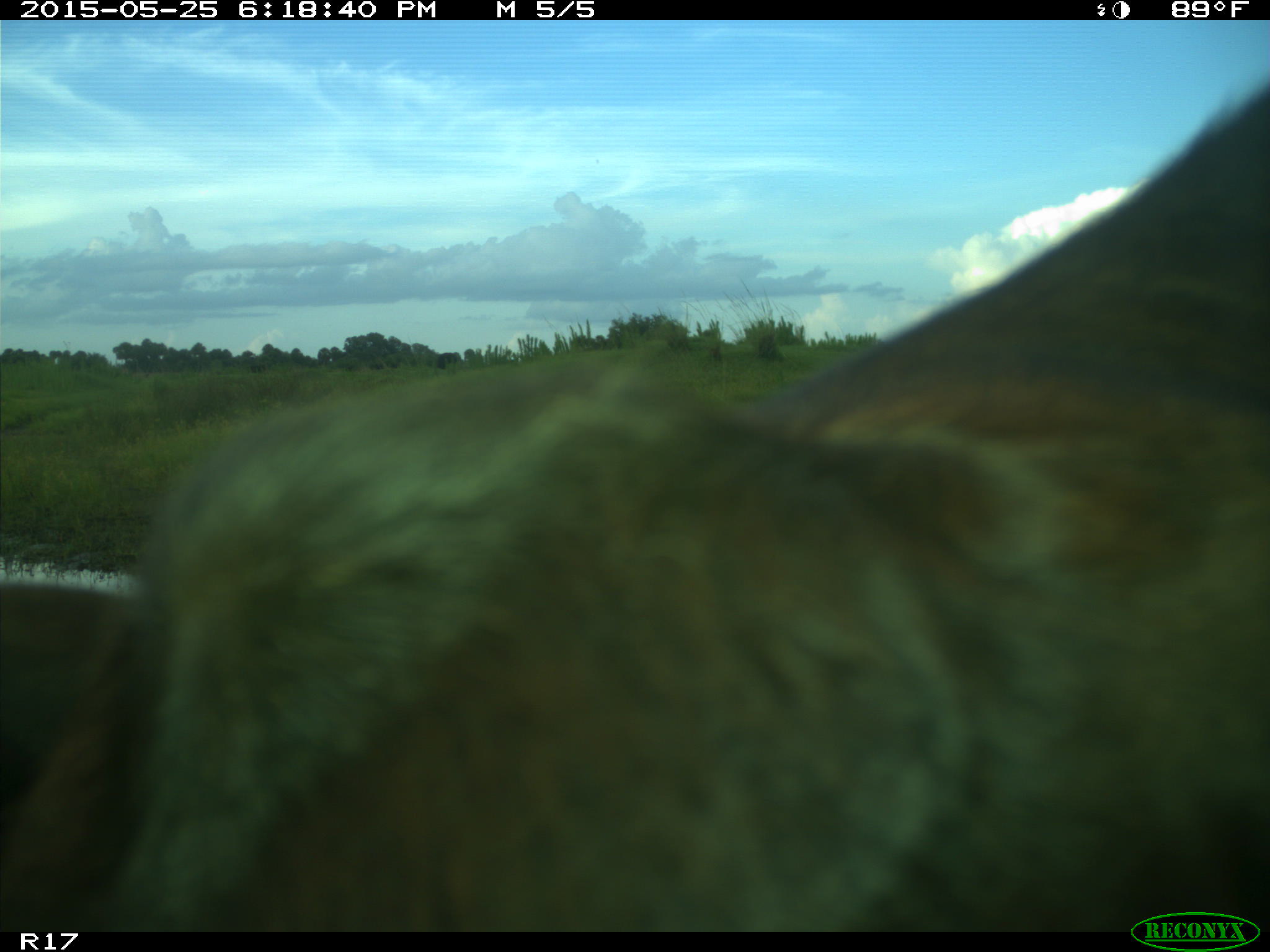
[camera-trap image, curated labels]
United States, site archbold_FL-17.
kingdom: Animalia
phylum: Chordata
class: Mammalia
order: Artiodactyla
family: Bovidae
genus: Bos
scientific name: Bos taurus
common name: domestic cow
Bos taurus (domestic cow).